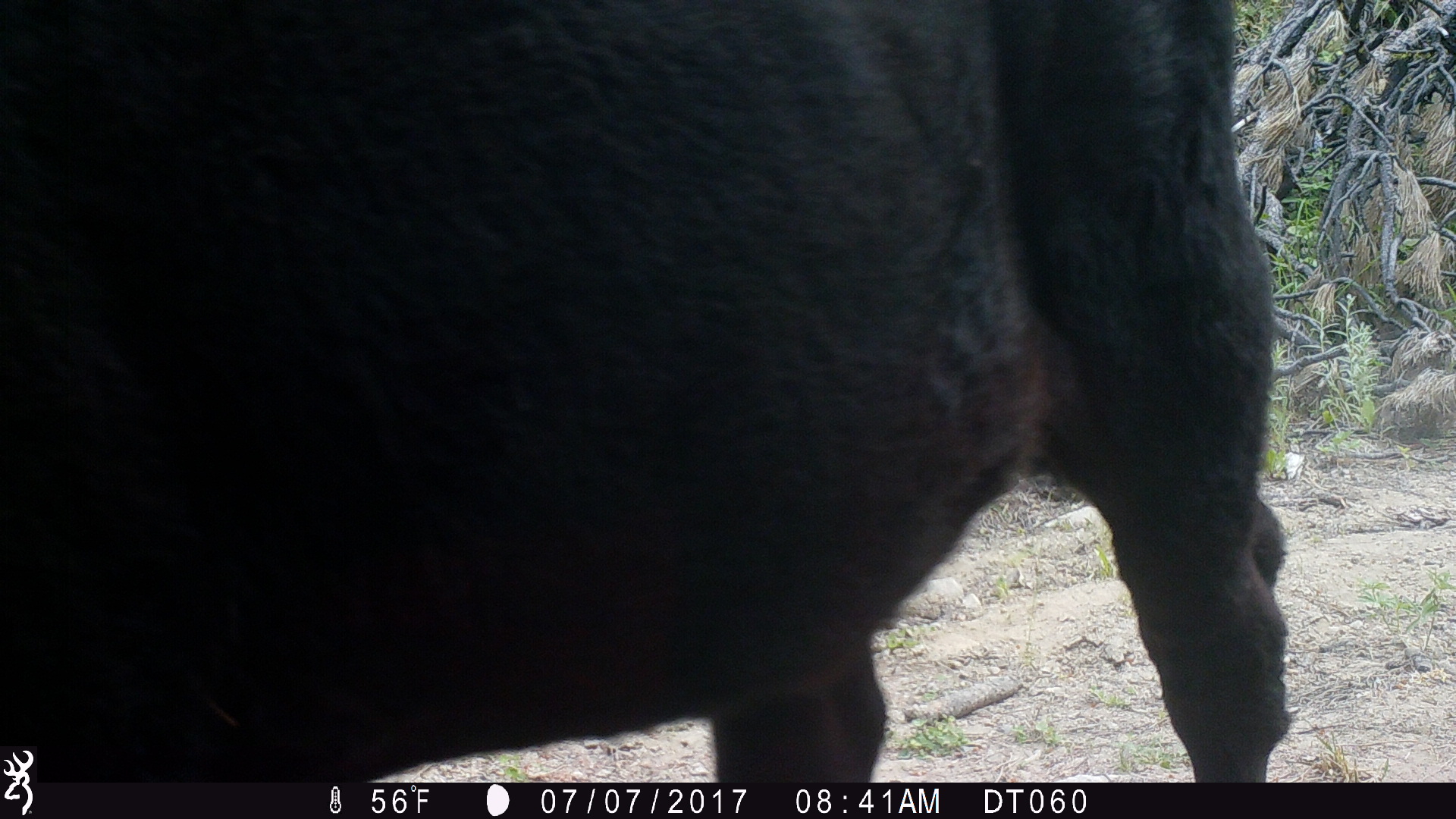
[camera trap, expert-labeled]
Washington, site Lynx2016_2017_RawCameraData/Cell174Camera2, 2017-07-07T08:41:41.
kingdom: Animalia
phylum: Chordata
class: Mammalia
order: Artiodactyla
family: Bovidae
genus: Bos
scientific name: Bos taurus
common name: domestic cattle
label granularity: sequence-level